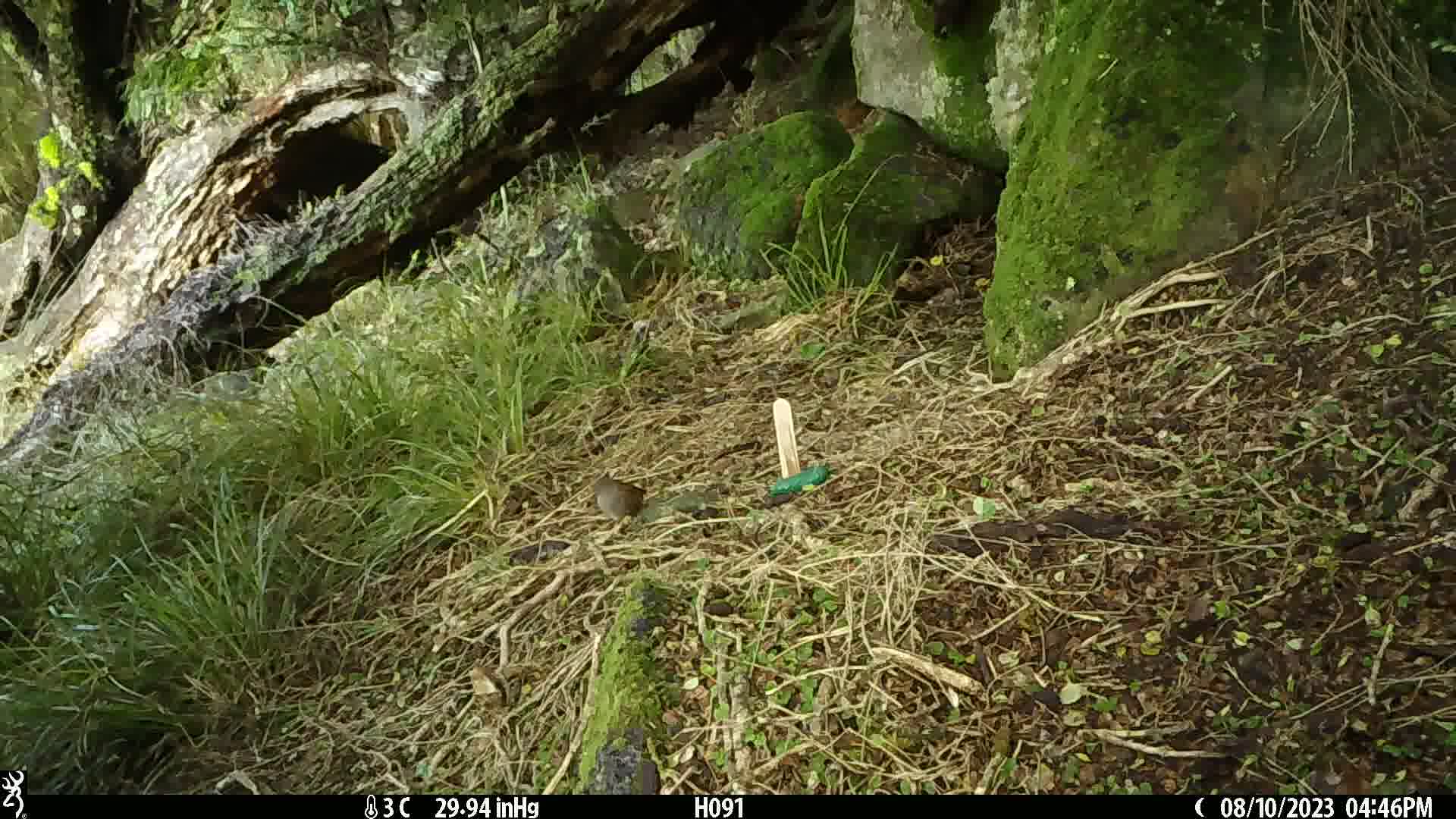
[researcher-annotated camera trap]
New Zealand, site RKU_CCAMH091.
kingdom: Animalia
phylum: Chordata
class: Aves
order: Passeriformes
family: Prunellidae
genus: Prunella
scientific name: Prunella modularis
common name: dunnock